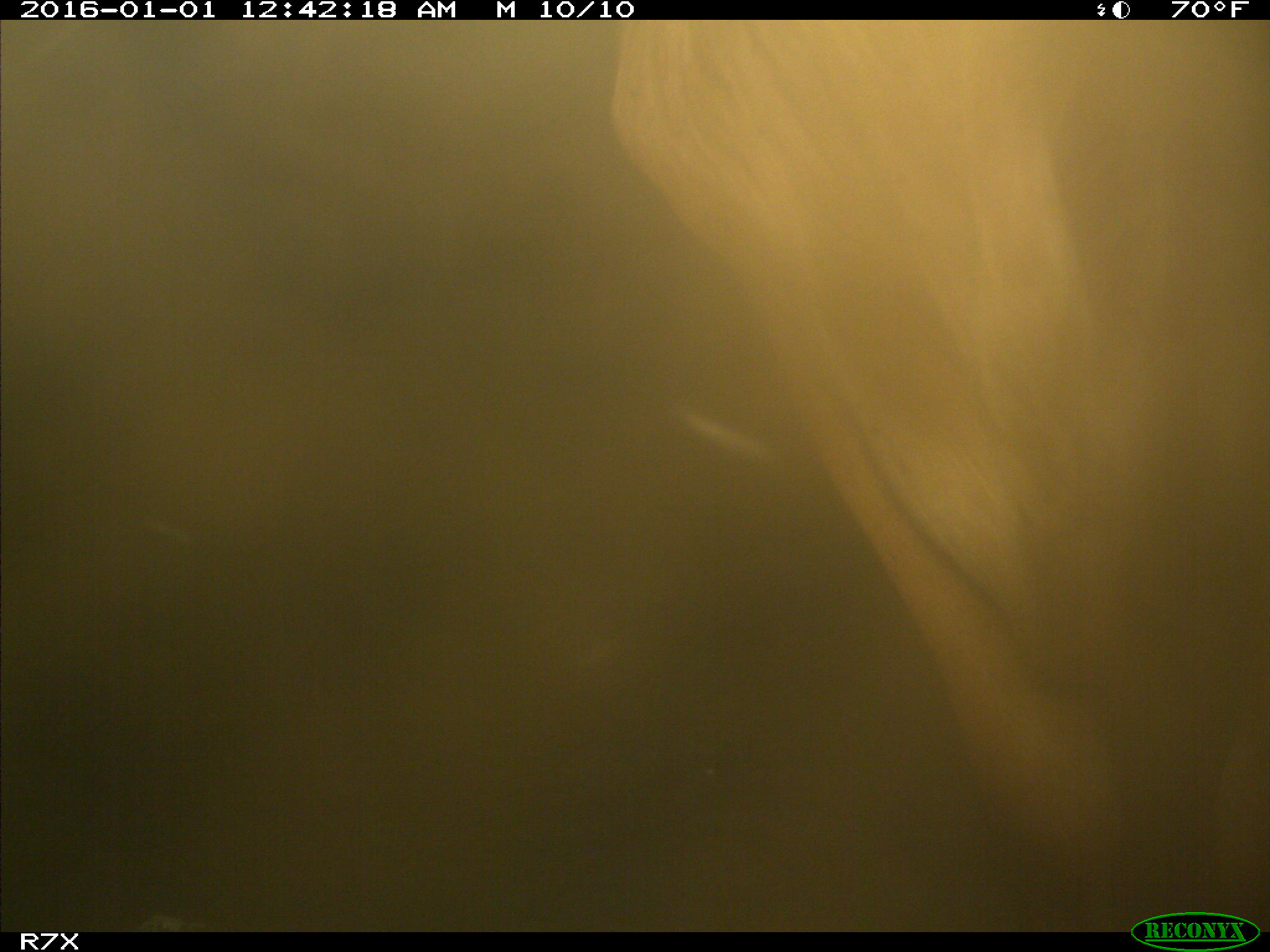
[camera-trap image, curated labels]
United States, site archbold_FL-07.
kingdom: Animalia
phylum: Chordata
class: Mammalia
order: Artiodactyla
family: Bovidae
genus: Bos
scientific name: Bos taurus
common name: domestic cow